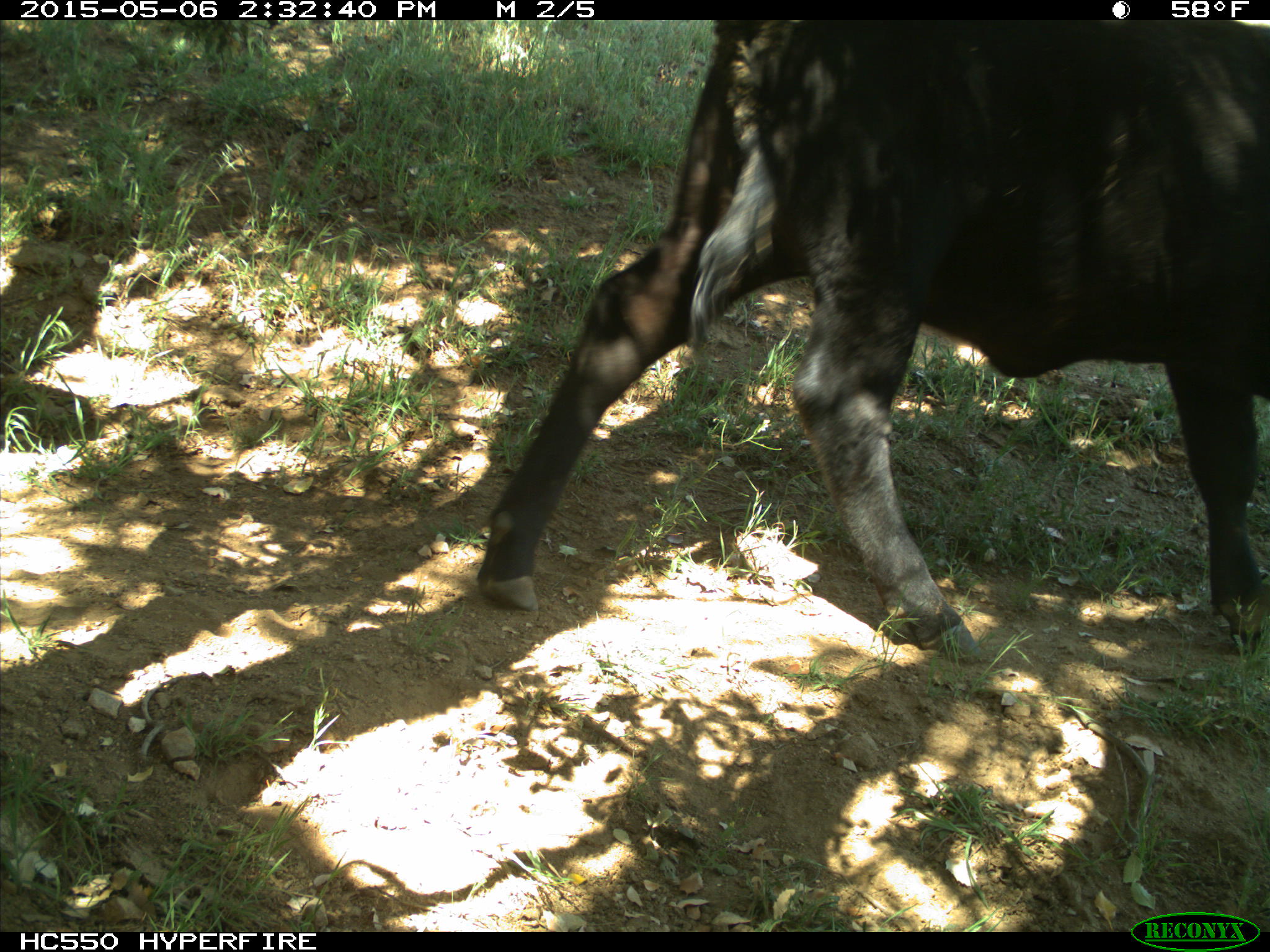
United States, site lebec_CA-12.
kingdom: Animalia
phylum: Chordata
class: Mammalia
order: Artiodactyla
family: Bovidae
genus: Bos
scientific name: Bos taurus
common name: domestic cow